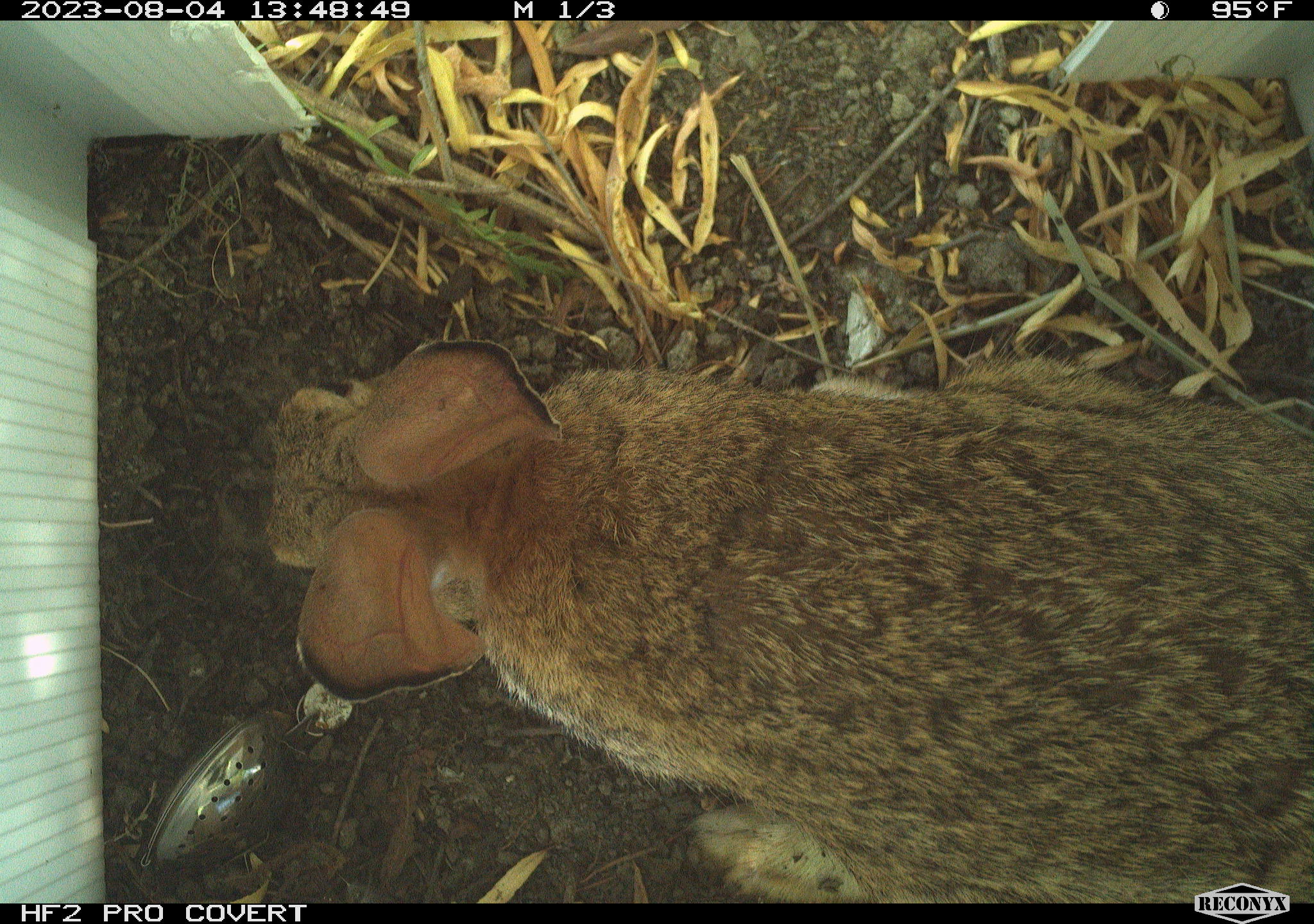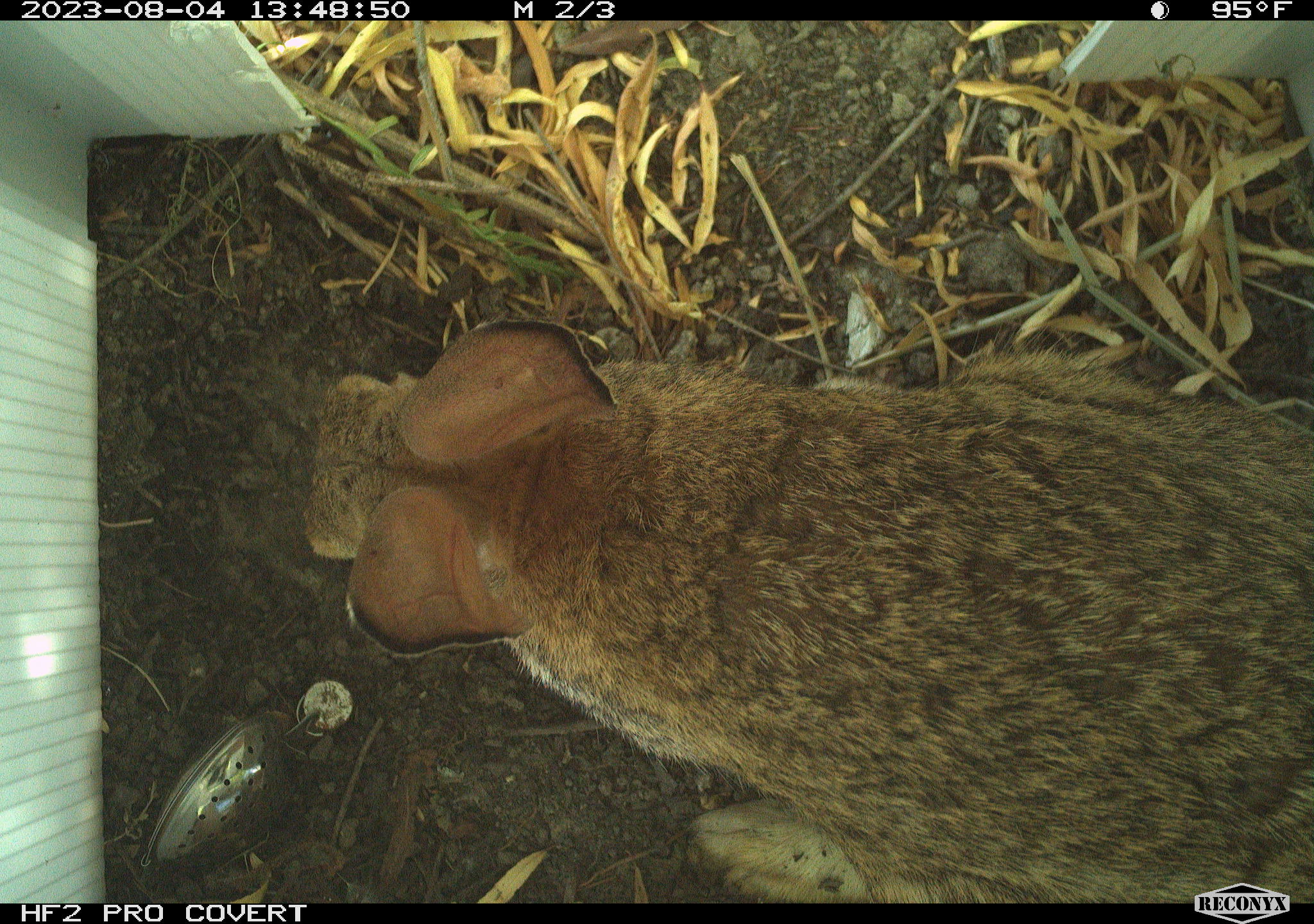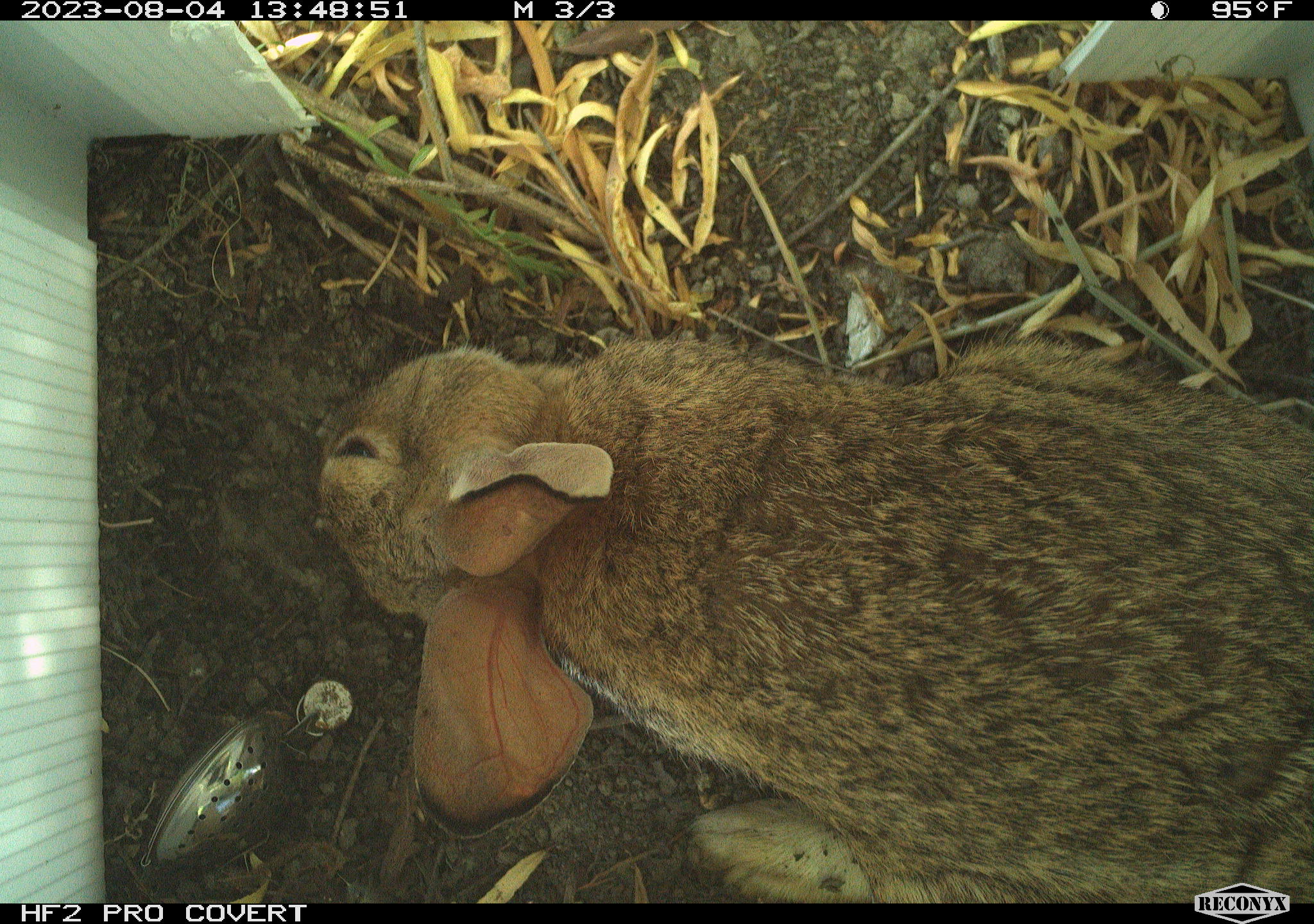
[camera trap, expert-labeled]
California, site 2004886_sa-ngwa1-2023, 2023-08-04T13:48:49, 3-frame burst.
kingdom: Animalia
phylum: Chordata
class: Mammalia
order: Lagomorpha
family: Leporidae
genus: Sylvilagus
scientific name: Sylvilagus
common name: cottontail rabbits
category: sylvilagus species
Sylvilagus species (cottontail rabbits) (Sylvilagus).